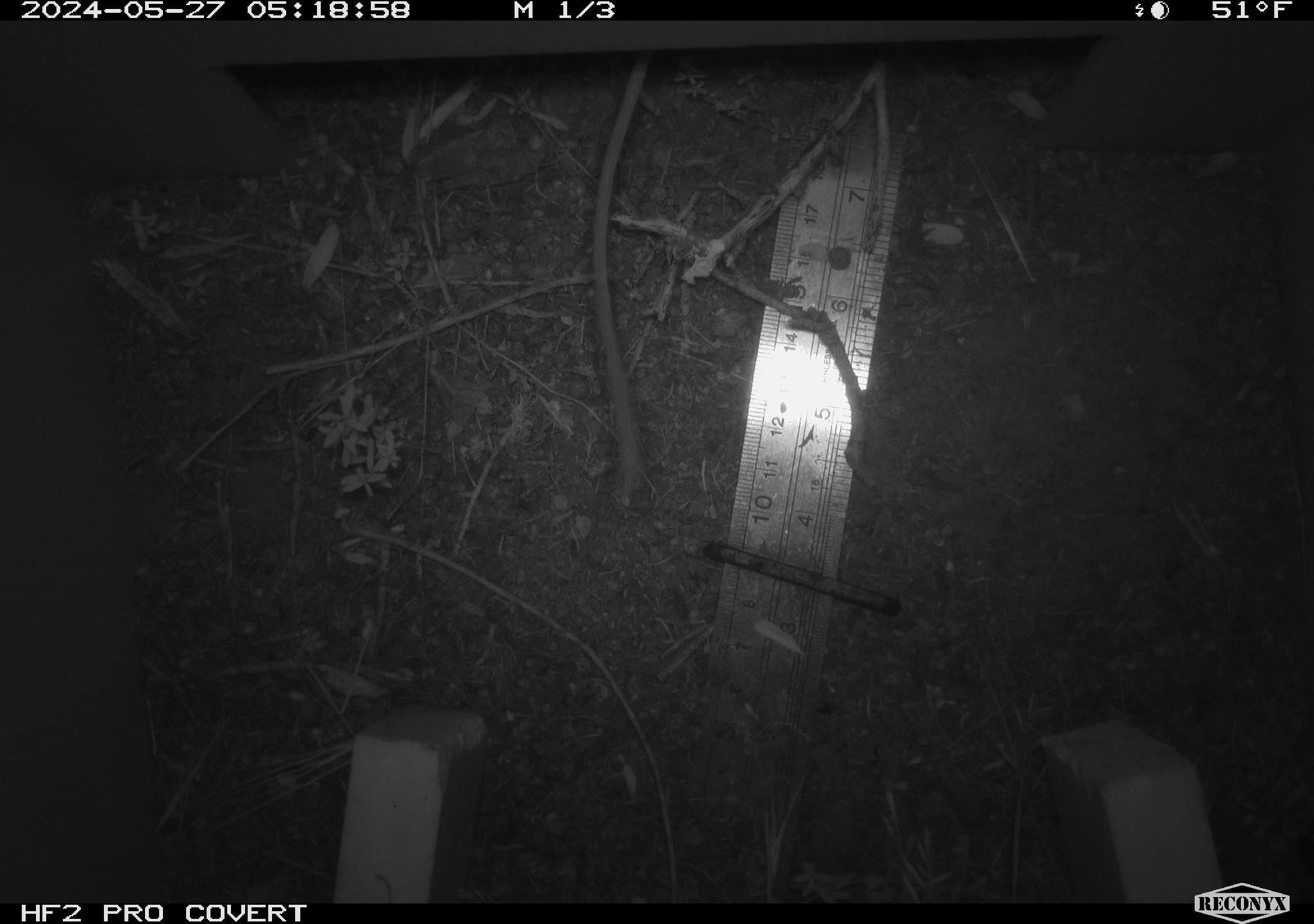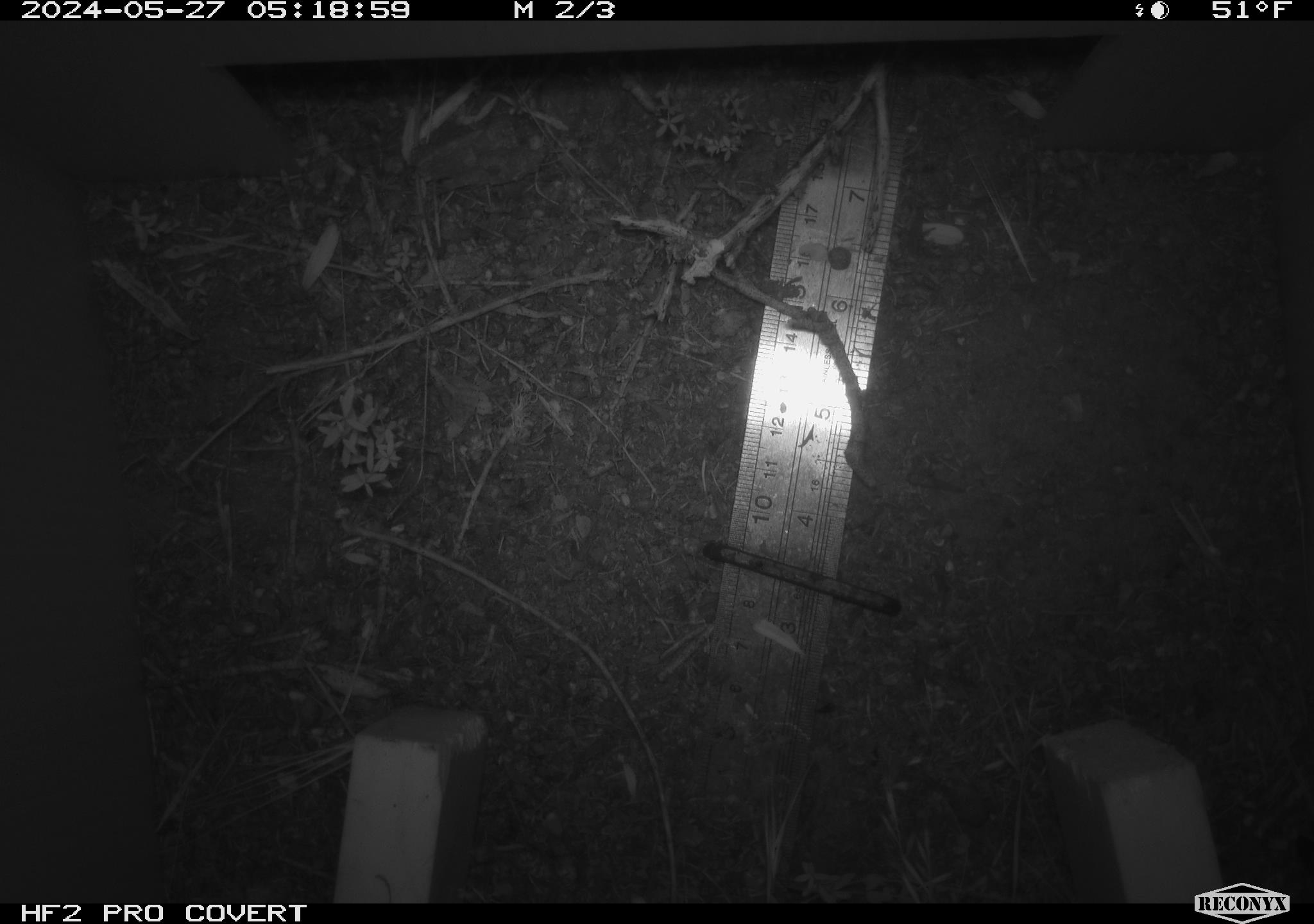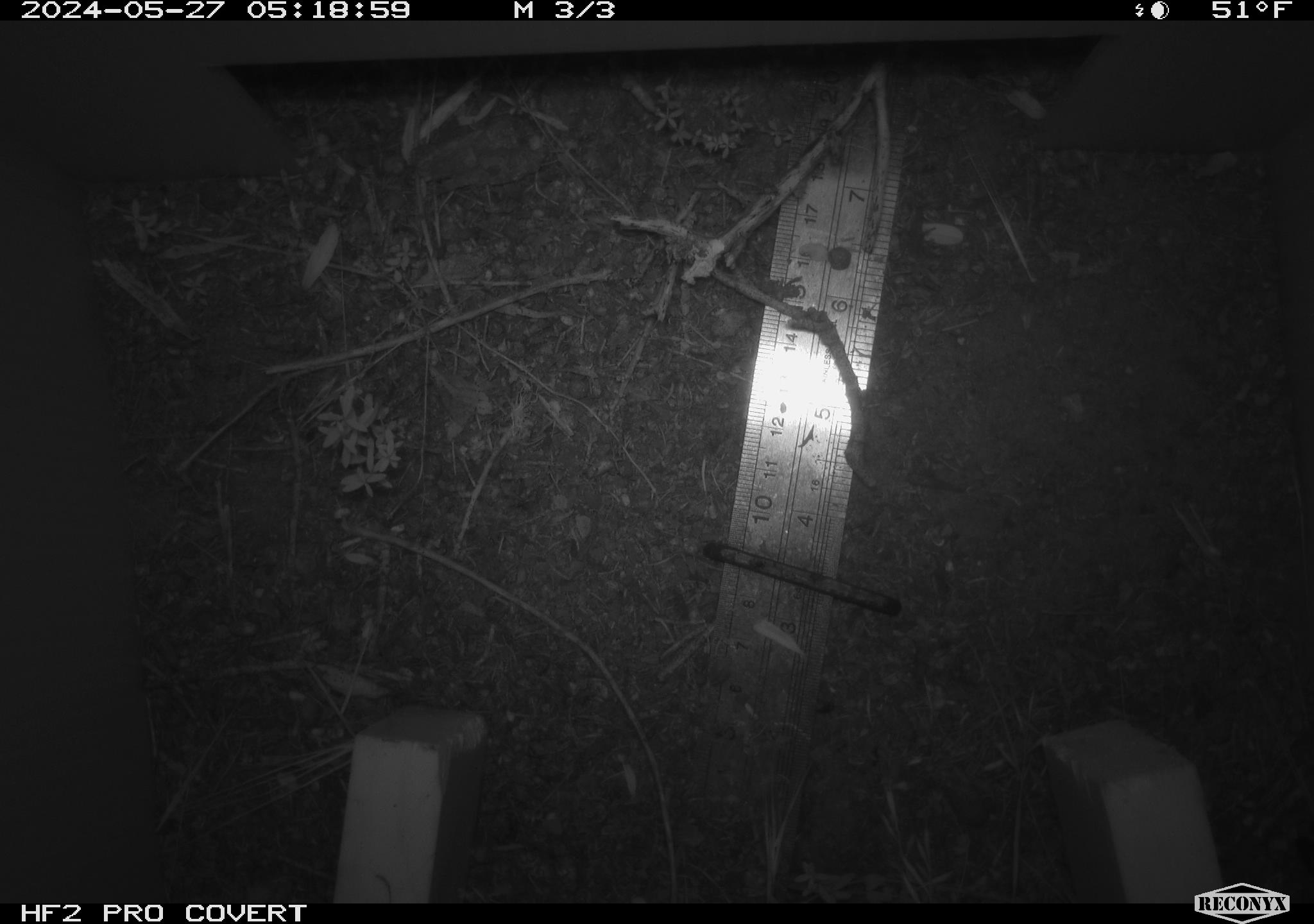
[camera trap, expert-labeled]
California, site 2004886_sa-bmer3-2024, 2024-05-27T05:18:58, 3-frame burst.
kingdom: Animalia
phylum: Chordata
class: Mammalia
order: Rodentia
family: Heteromyidae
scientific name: Heteromyidae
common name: kangaroo rats and pocket mice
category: heteromyidae family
Heteromyidae family (kangaroo rats and pocket mice) (Heteromyidae).